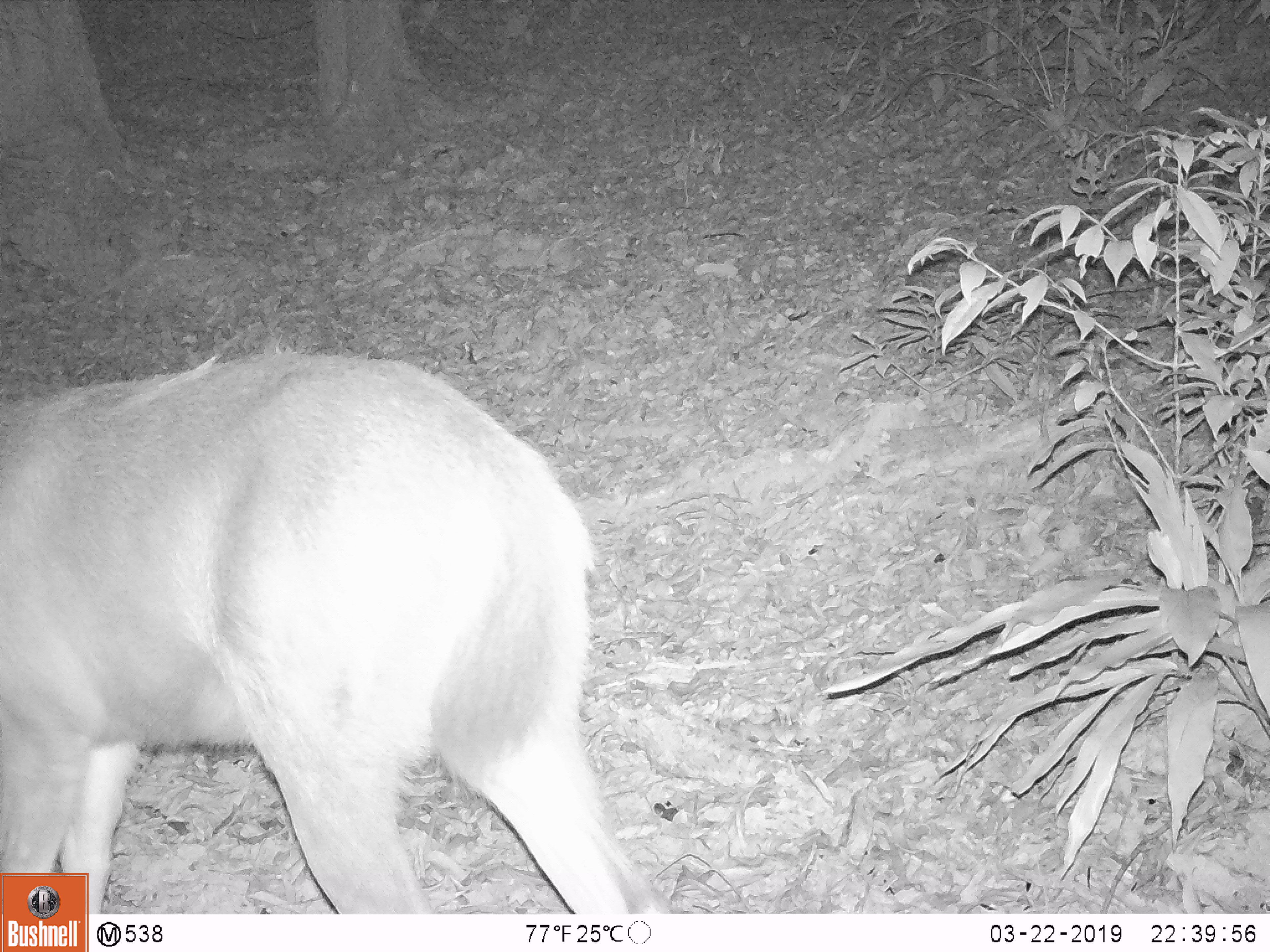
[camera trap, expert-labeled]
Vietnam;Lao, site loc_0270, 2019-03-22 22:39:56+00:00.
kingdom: Animalia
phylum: Chordata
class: Mammalia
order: Artiodactyla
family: Cervidae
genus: Rusa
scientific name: Rusa unicolor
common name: sambar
Sambar (Rusa unicolor). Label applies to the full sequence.